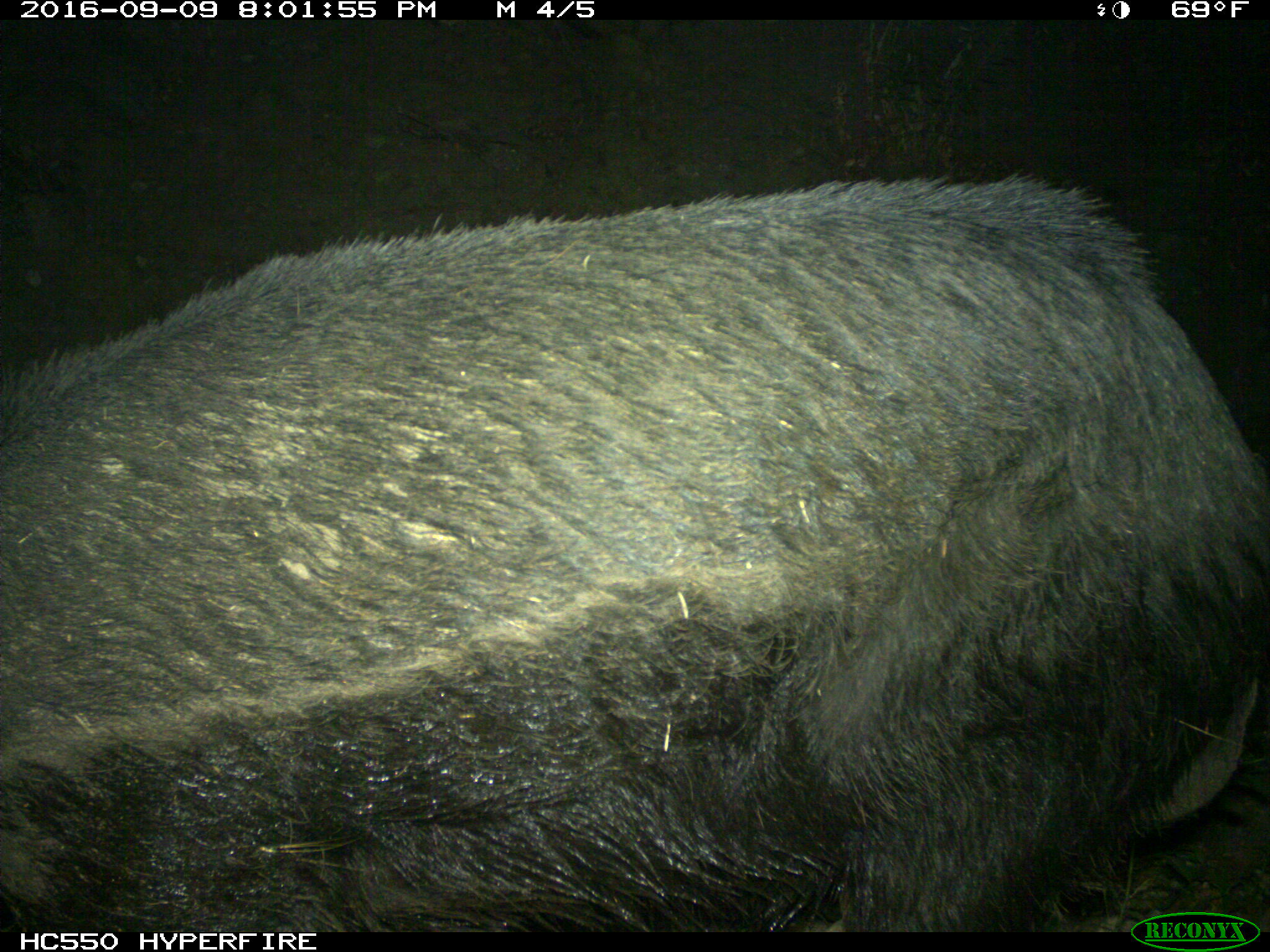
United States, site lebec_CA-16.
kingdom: Animalia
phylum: Chordata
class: Mammalia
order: Artiodactyla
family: Suidae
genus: Sus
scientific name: Sus scrofa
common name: wild boar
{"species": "Sus scrofa (wild boar)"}